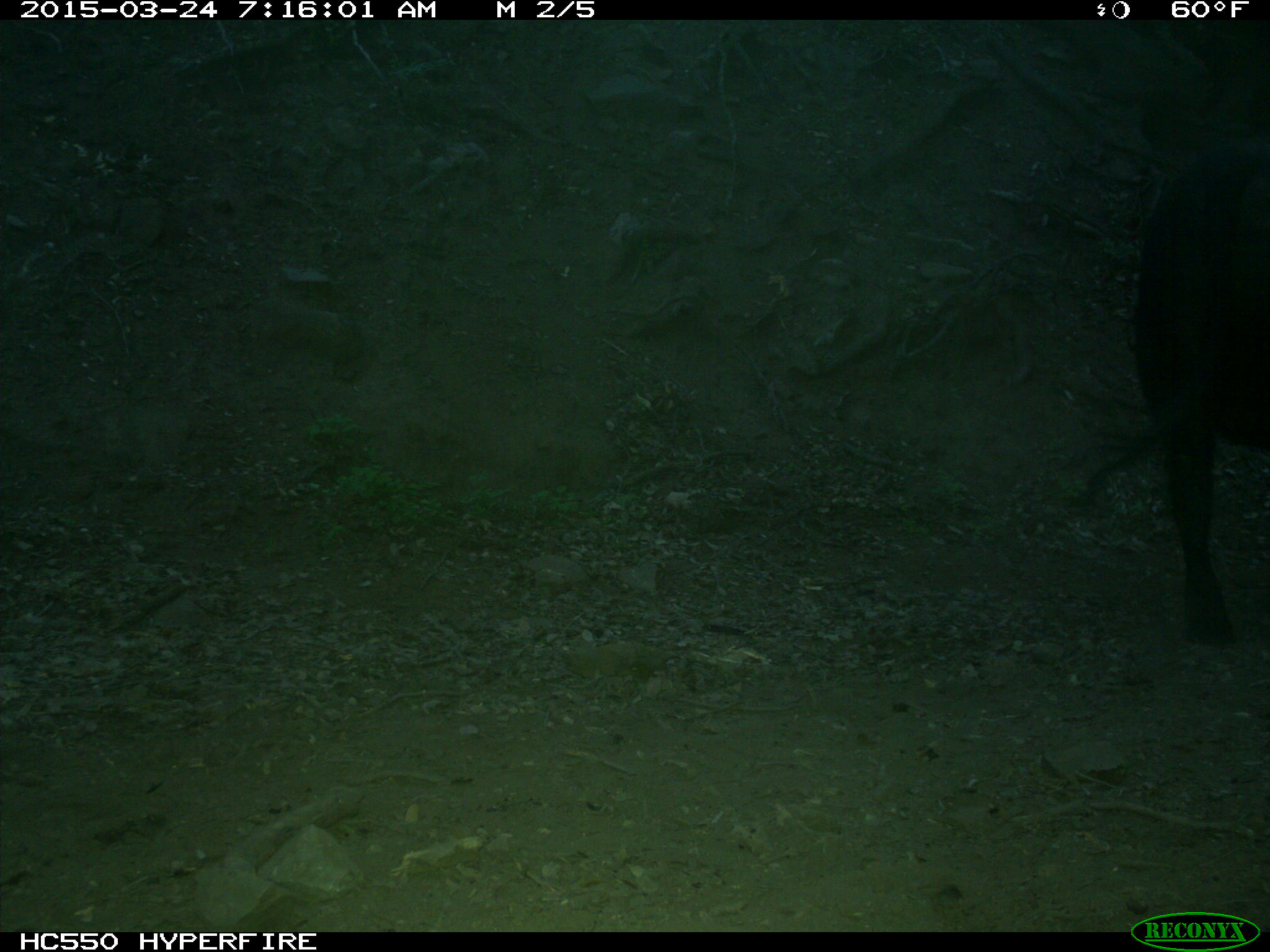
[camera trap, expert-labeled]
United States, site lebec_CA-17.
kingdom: Animalia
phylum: Chordata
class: Mammalia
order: Artiodactyla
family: Bovidae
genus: Bos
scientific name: Bos taurus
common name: domestic cow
Bos taurus (domestic cow).